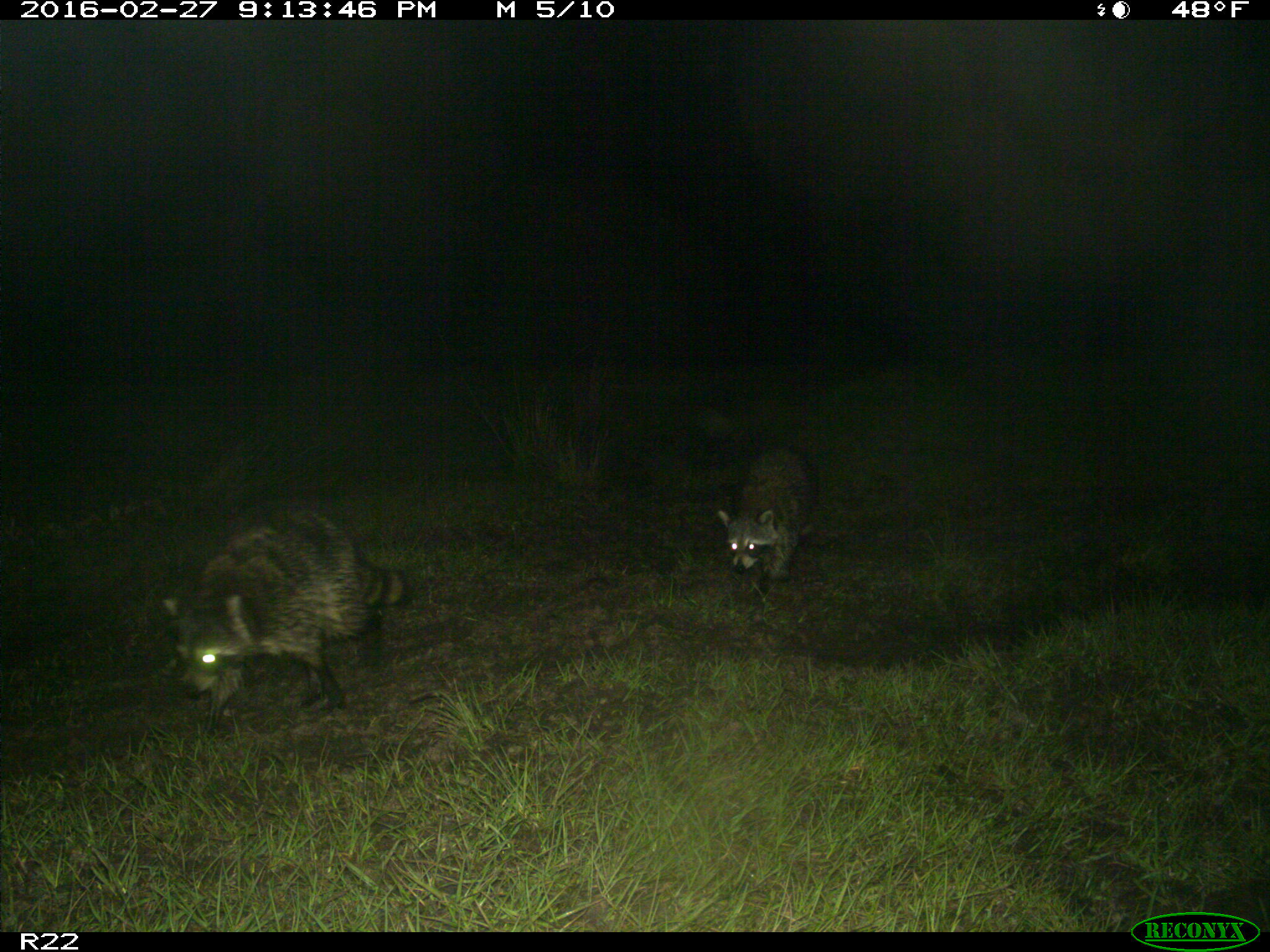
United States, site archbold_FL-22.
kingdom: Animalia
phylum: Chordata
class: Mammalia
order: Carnivora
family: Procyonidae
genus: Procyon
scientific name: Procyon lotor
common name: common raccoon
Procyon lotor (common raccoon).